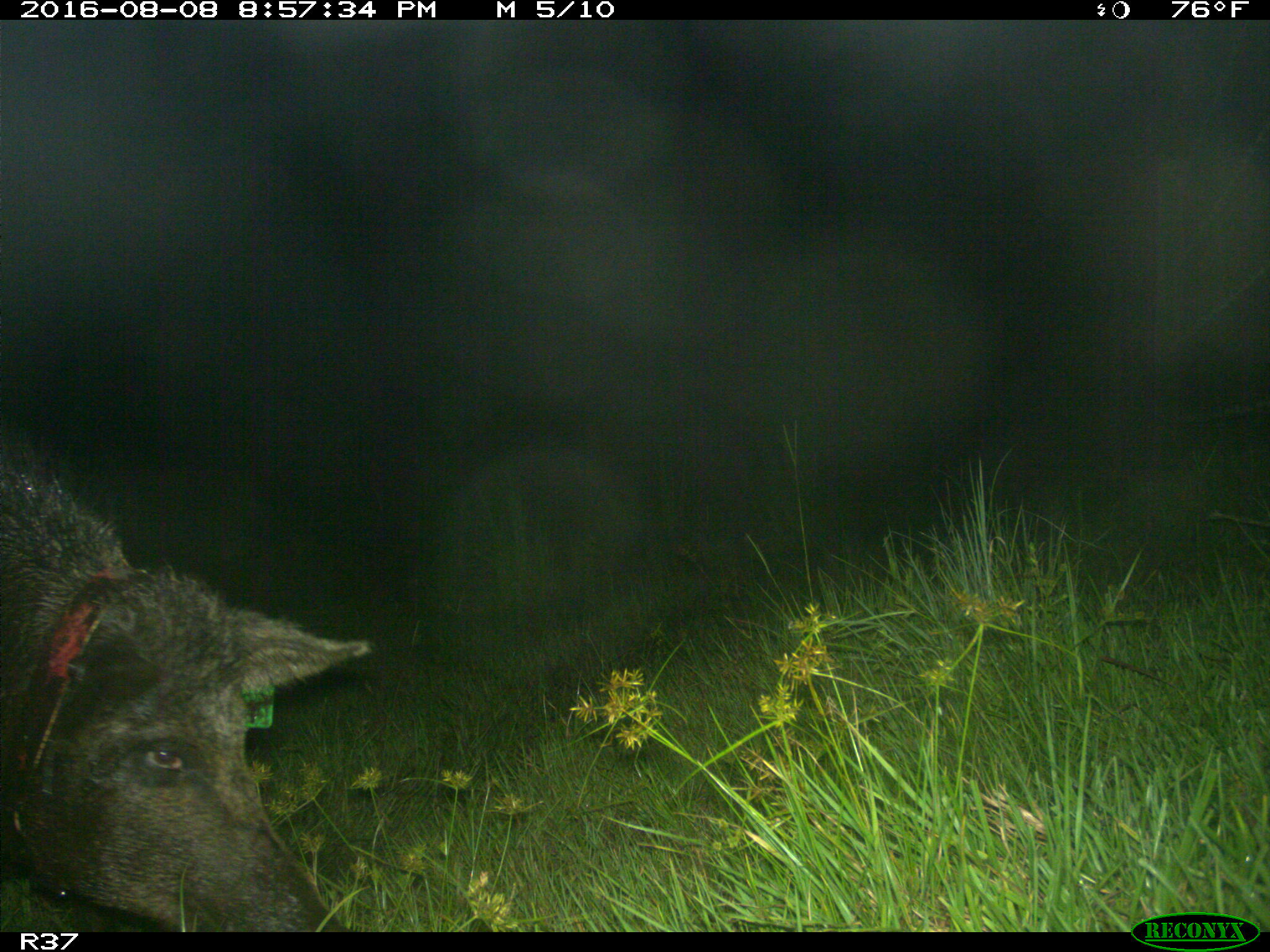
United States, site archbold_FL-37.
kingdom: Animalia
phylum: Chordata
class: Mammalia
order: Artiodactyla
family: Suidae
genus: Sus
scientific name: Sus scrofa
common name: wild boar